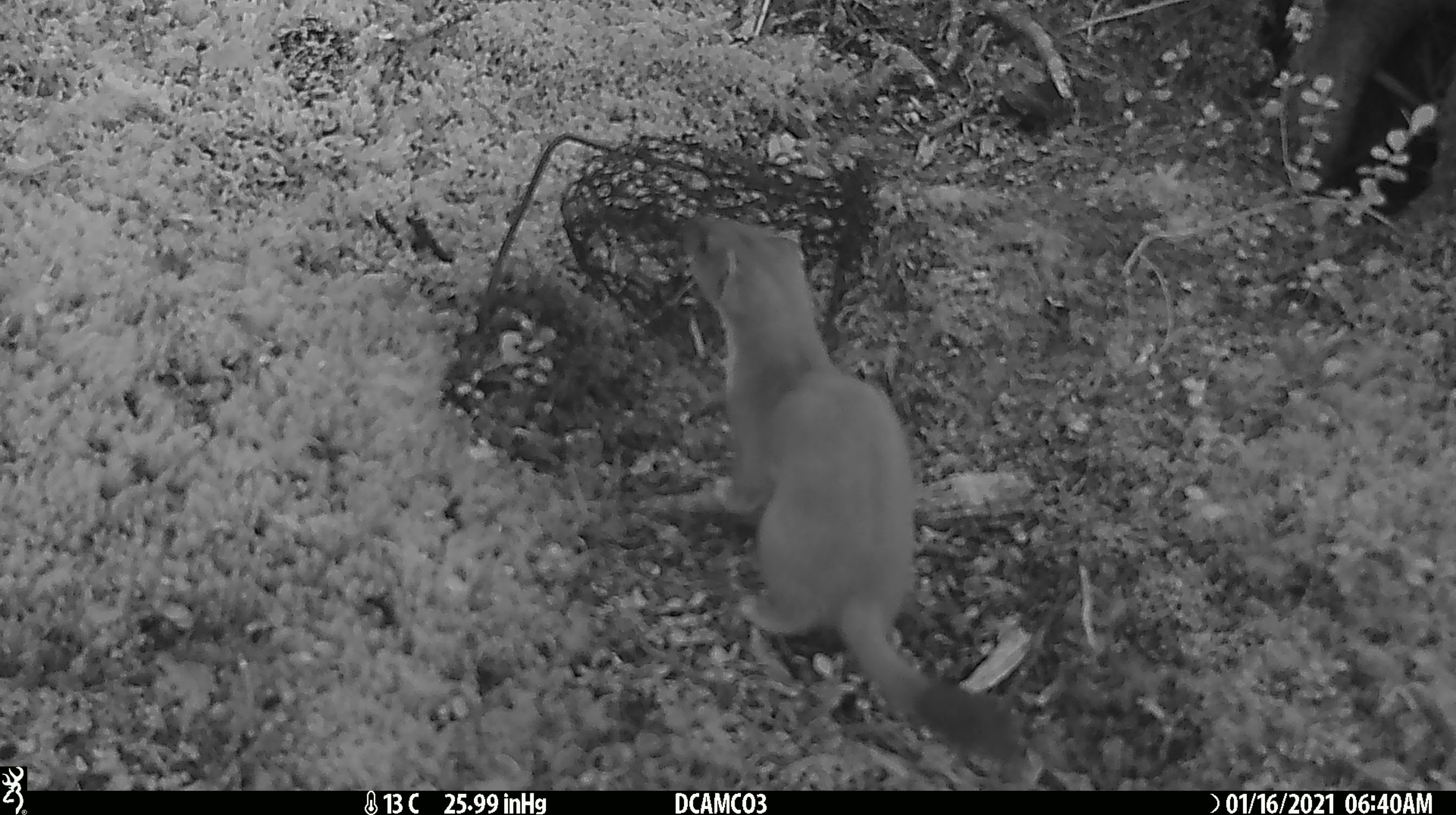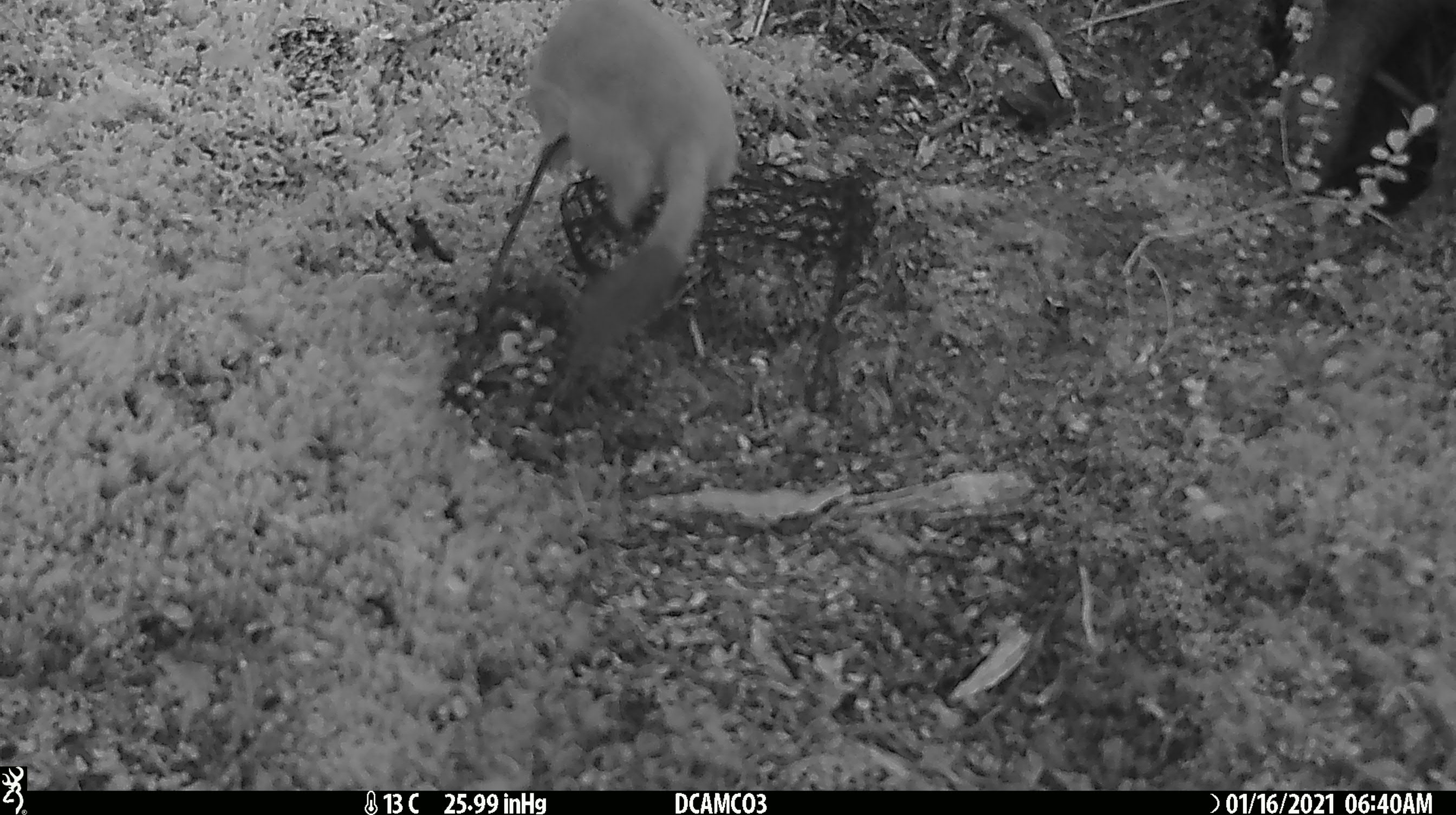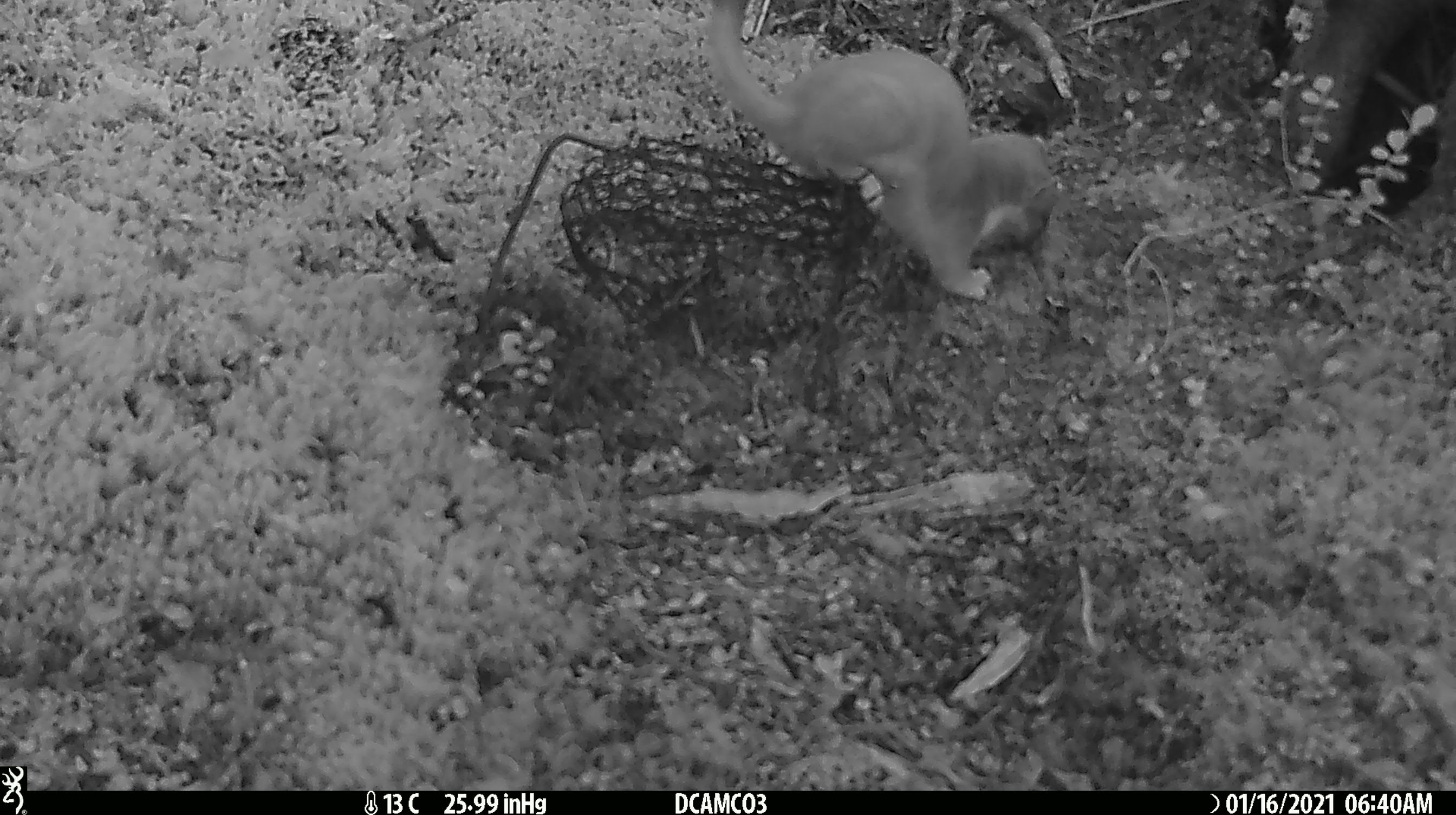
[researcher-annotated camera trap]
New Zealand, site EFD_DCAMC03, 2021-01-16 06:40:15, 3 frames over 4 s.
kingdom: Animalia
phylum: Chordata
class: Mammalia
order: Carnivora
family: Mustelidae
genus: Mustela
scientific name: Mustela erminea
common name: stoat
Stoat (Mustela erminea).